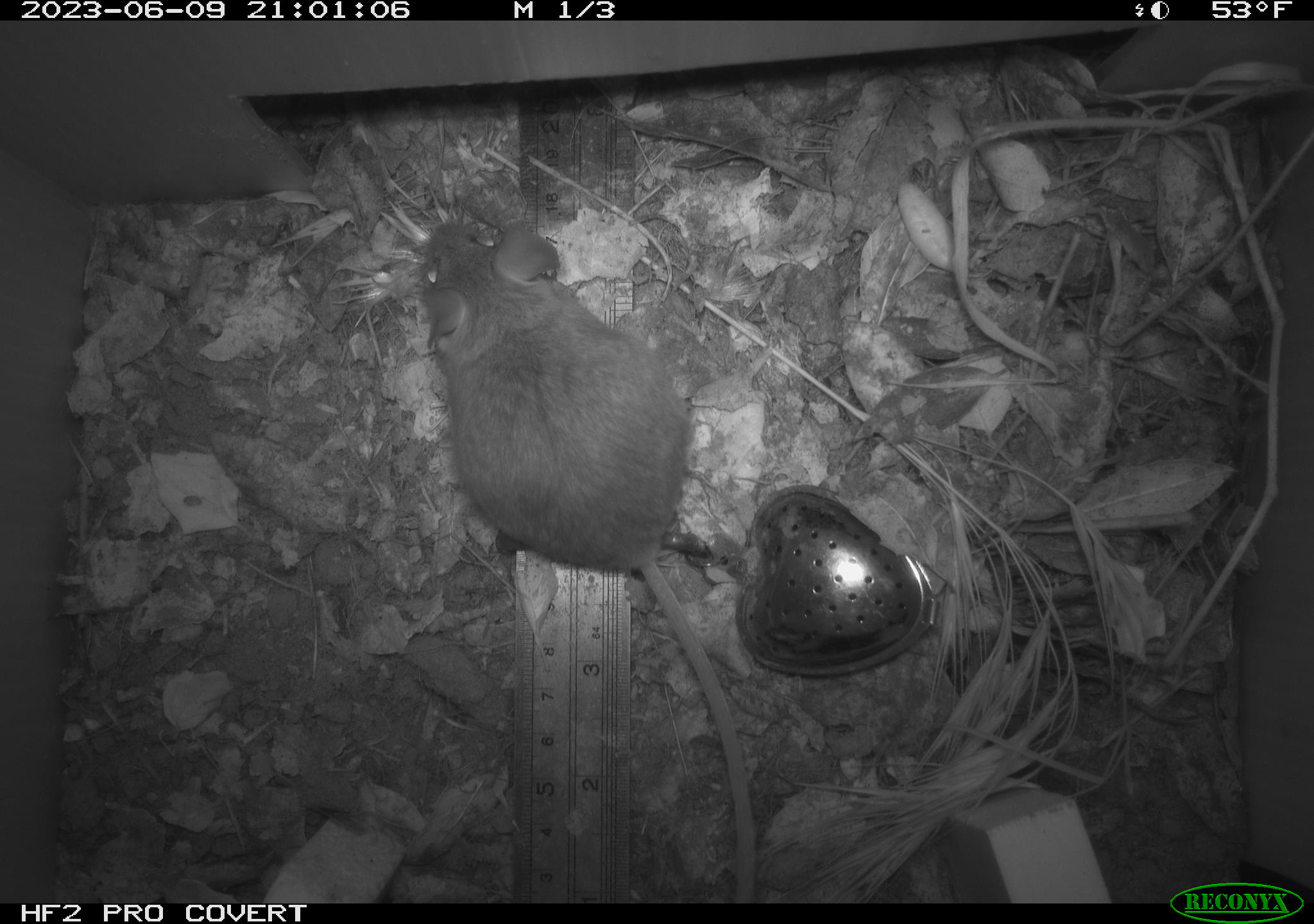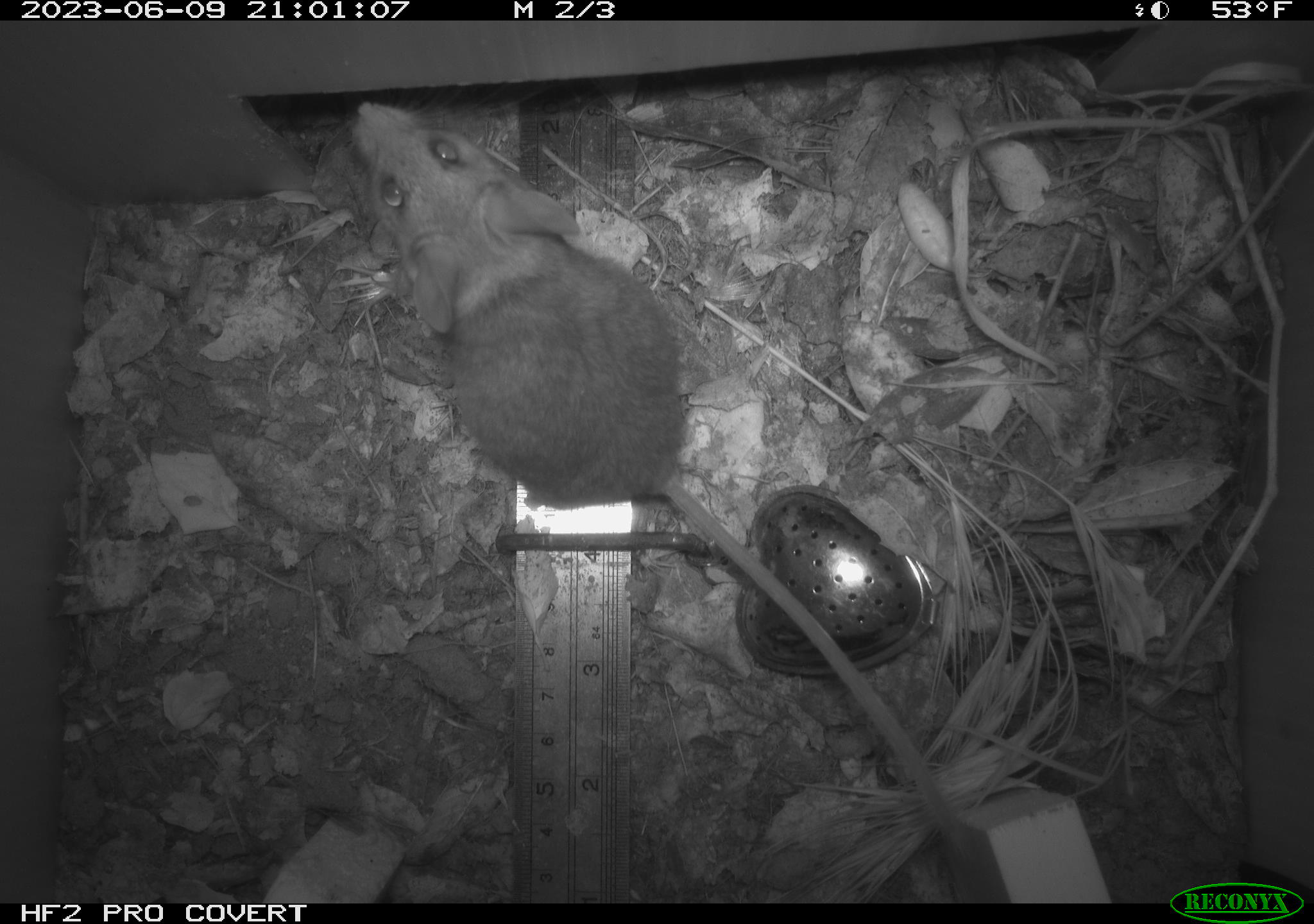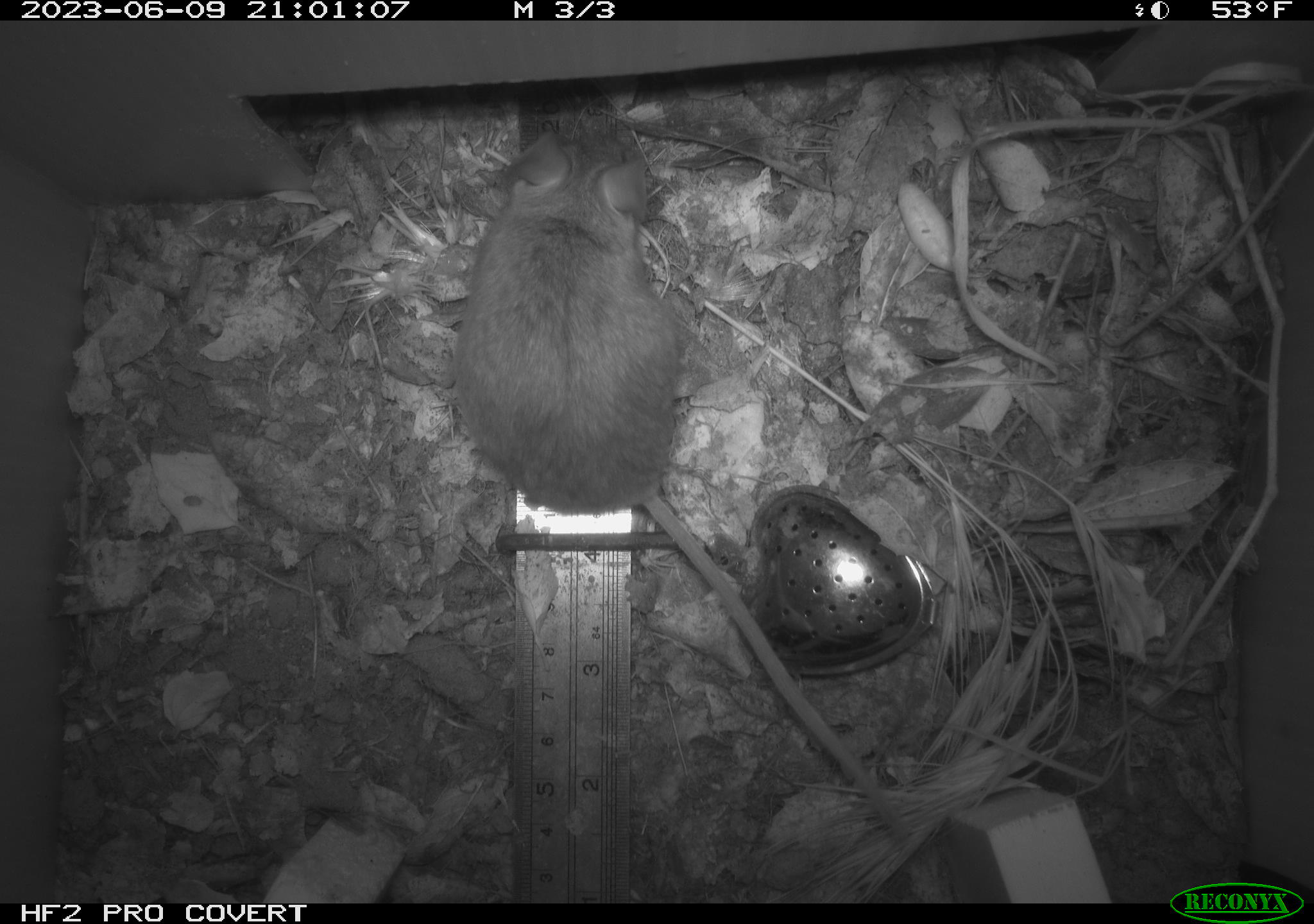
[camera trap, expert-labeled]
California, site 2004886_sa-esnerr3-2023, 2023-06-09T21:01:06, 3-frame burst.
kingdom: Animalia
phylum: Chordata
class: Mammalia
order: Rodentia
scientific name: Rodentia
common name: mouse species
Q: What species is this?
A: Mouse species (Rodentia).